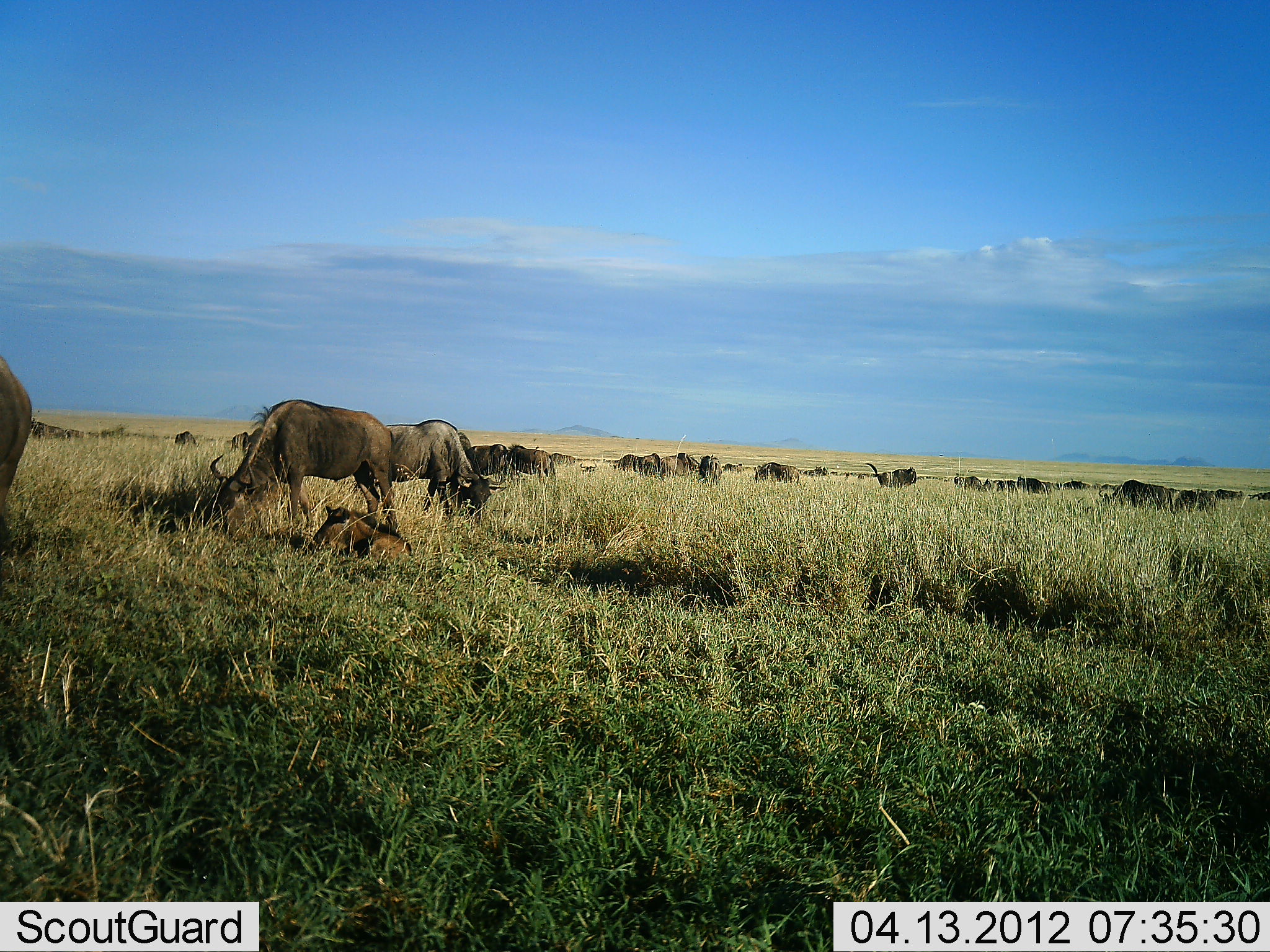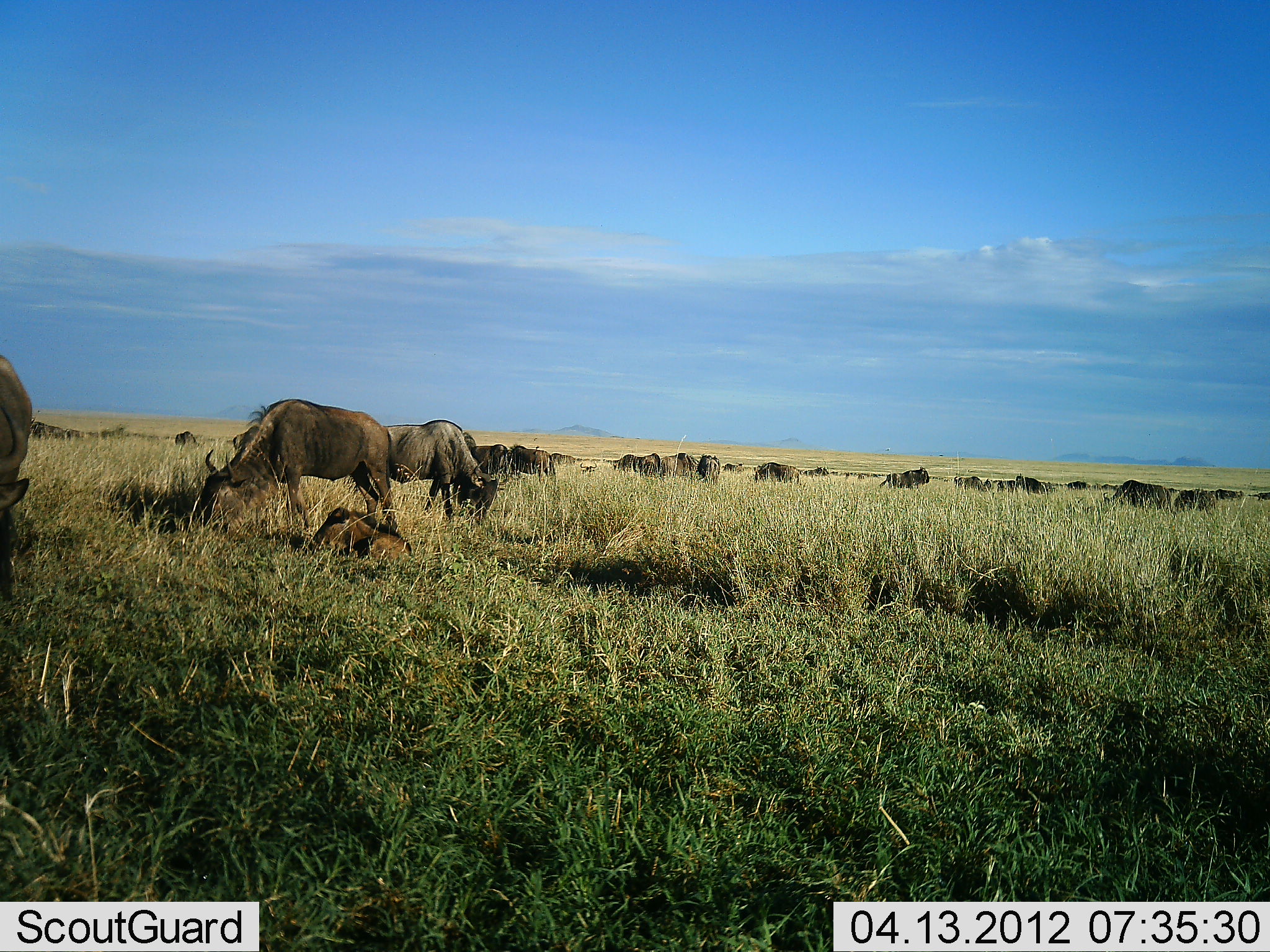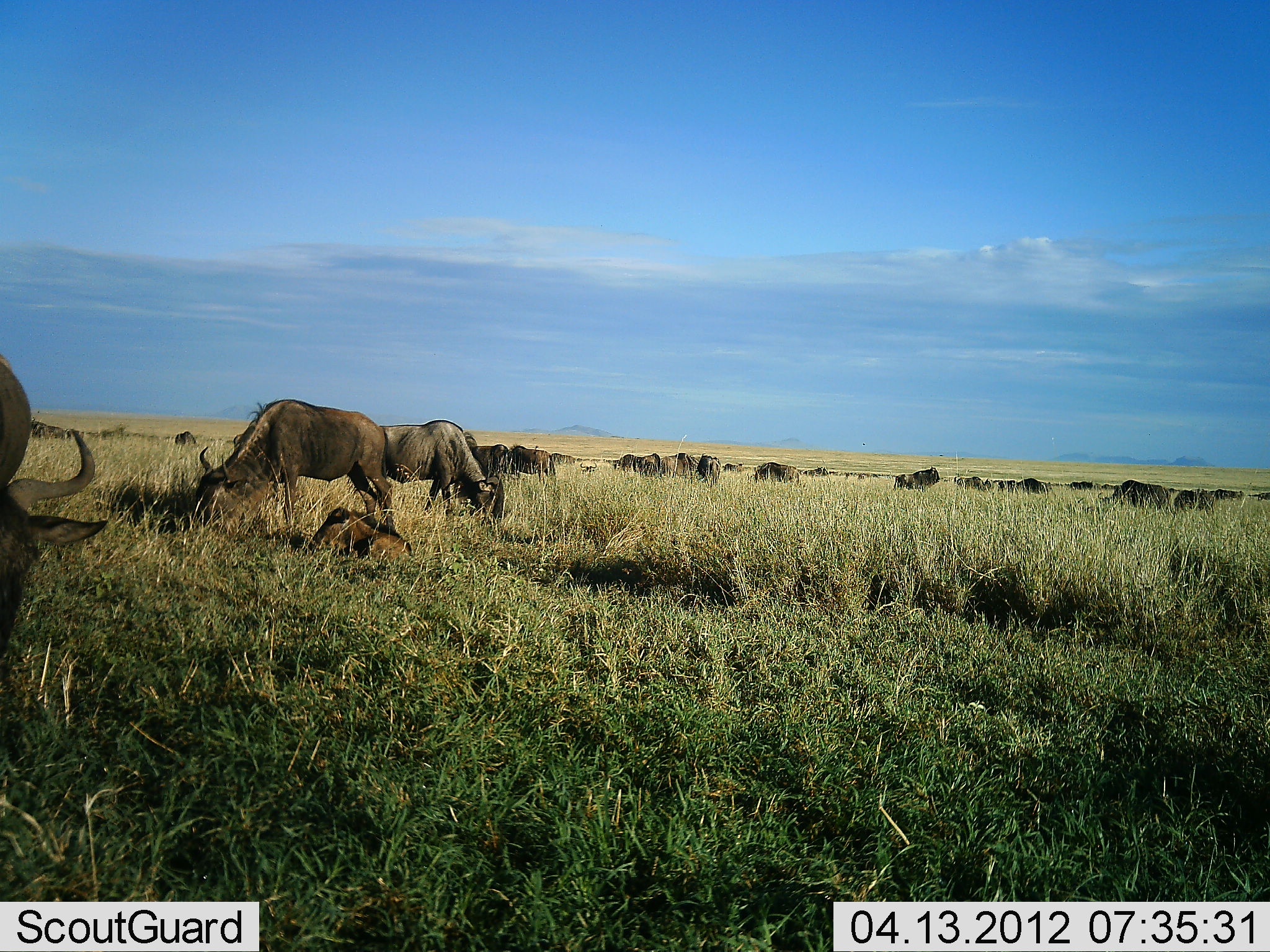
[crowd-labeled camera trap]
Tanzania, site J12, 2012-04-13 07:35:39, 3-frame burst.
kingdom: Animalia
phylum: Chordata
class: Mammalia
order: Artiodactyla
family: Bovidae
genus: Connochaetes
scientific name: Connochaetes taurinus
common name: blue wildebeest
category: wildebeest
Wildebeest (blue wildebeest) (Connochaetes taurinus), count 11-50. Behavior (volunteer vote fractions): standing 41%, resting 48%, moving 31%, interacting 3%. Young present (vote fraction): 72%. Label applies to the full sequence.